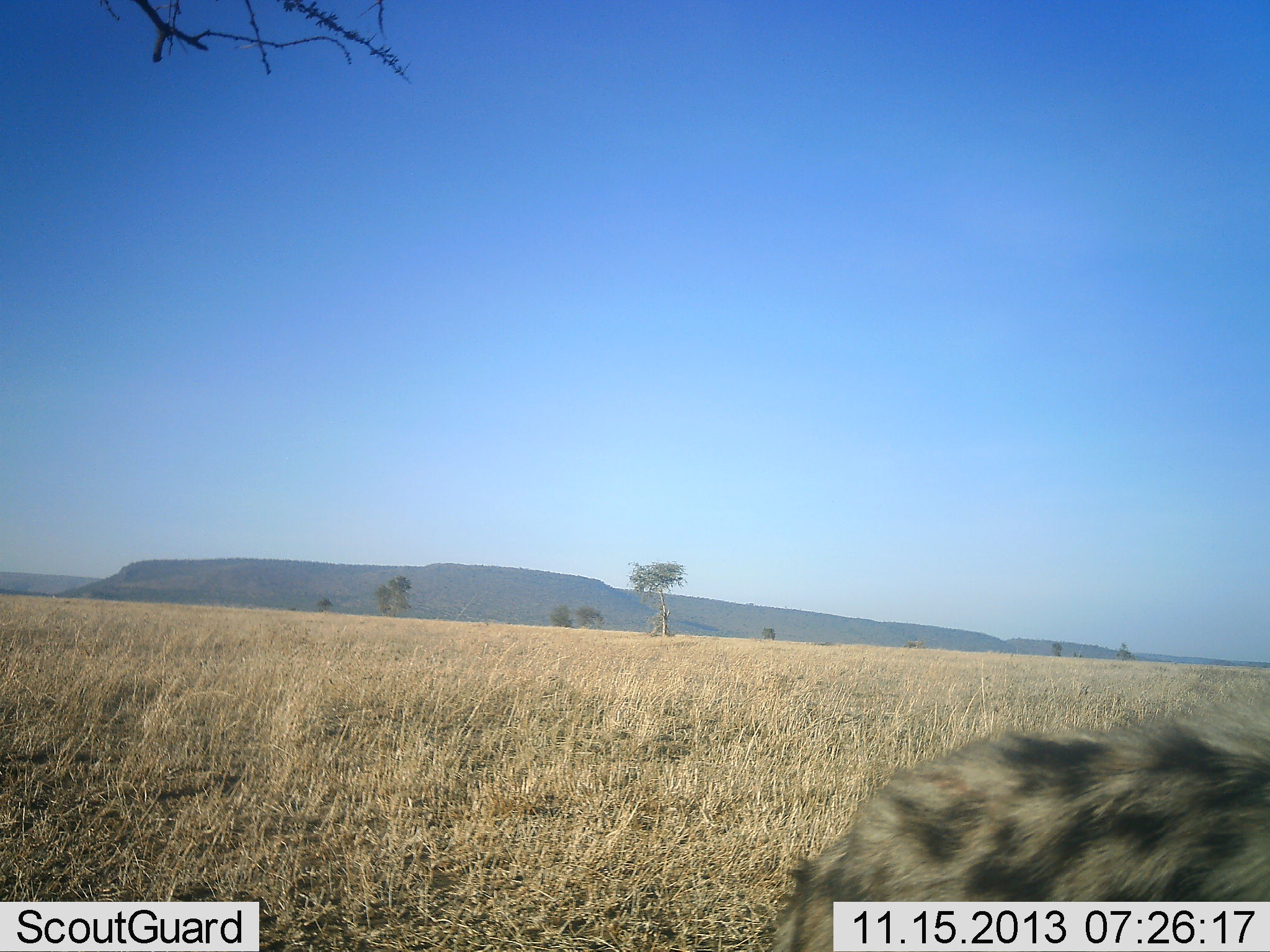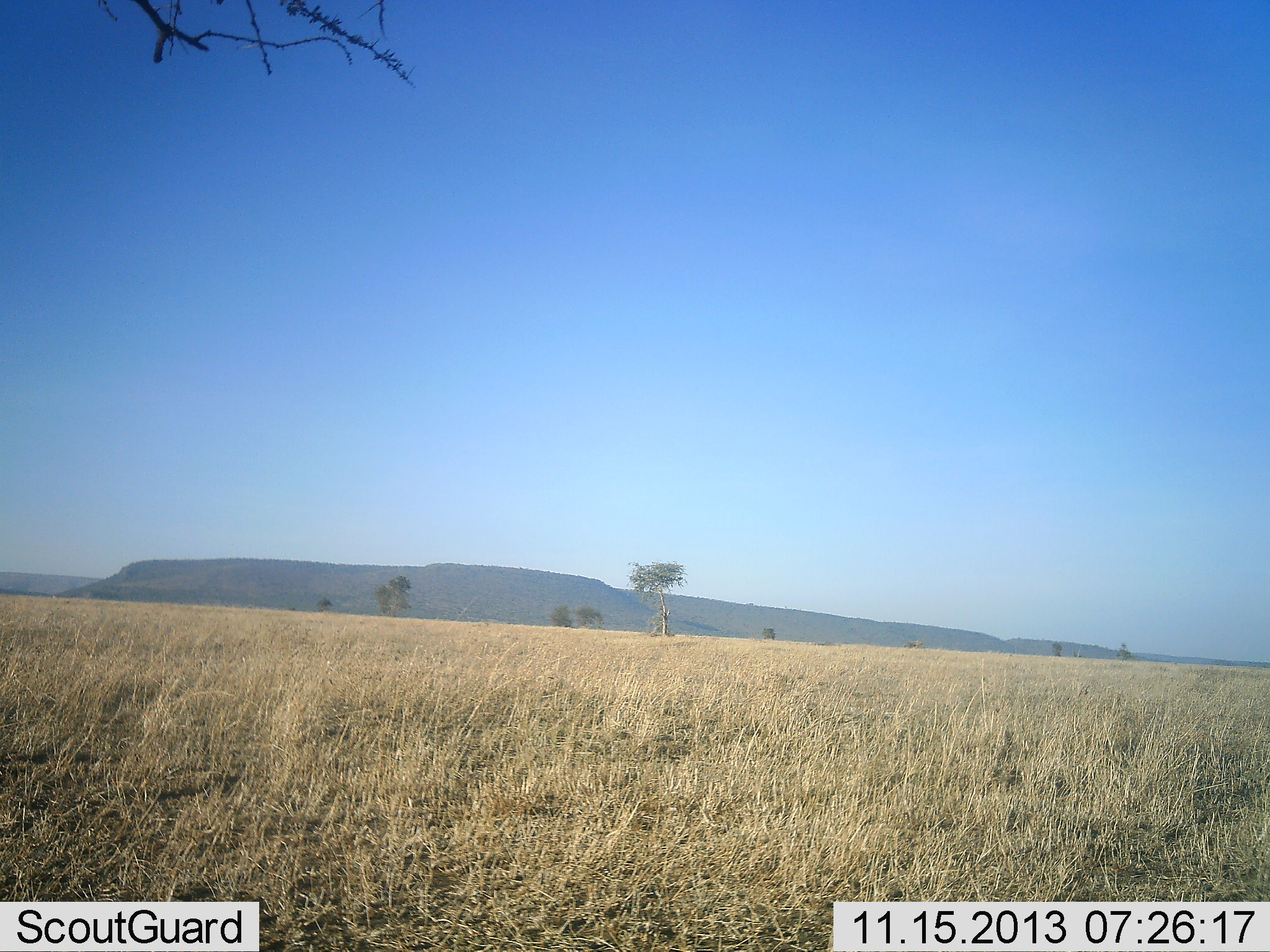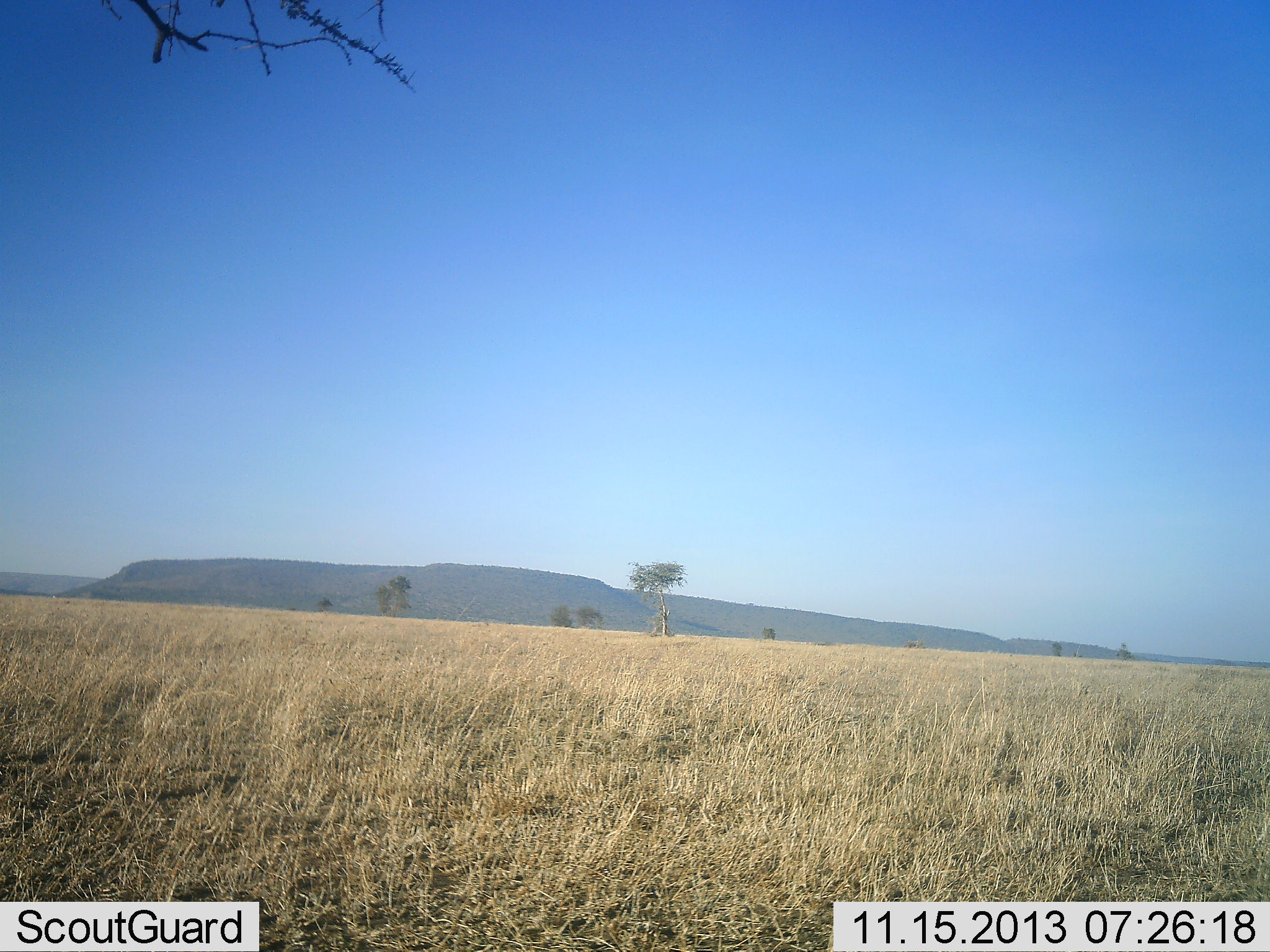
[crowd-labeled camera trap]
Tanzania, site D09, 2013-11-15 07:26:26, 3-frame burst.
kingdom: Animalia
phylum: Chordata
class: Mammalia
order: Carnivora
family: Hyaenidae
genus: Crocuta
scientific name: Crocuta crocuta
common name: spotted hyena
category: hyenaspotted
Hyenaspotted (spotted hyena) (Crocuta crocuta), count 1. Behavior (volunteer vote fractions): standing 10%, resting 0%, moving 90%, interacting 0%. Young present (vote fraction): 0%. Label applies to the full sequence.